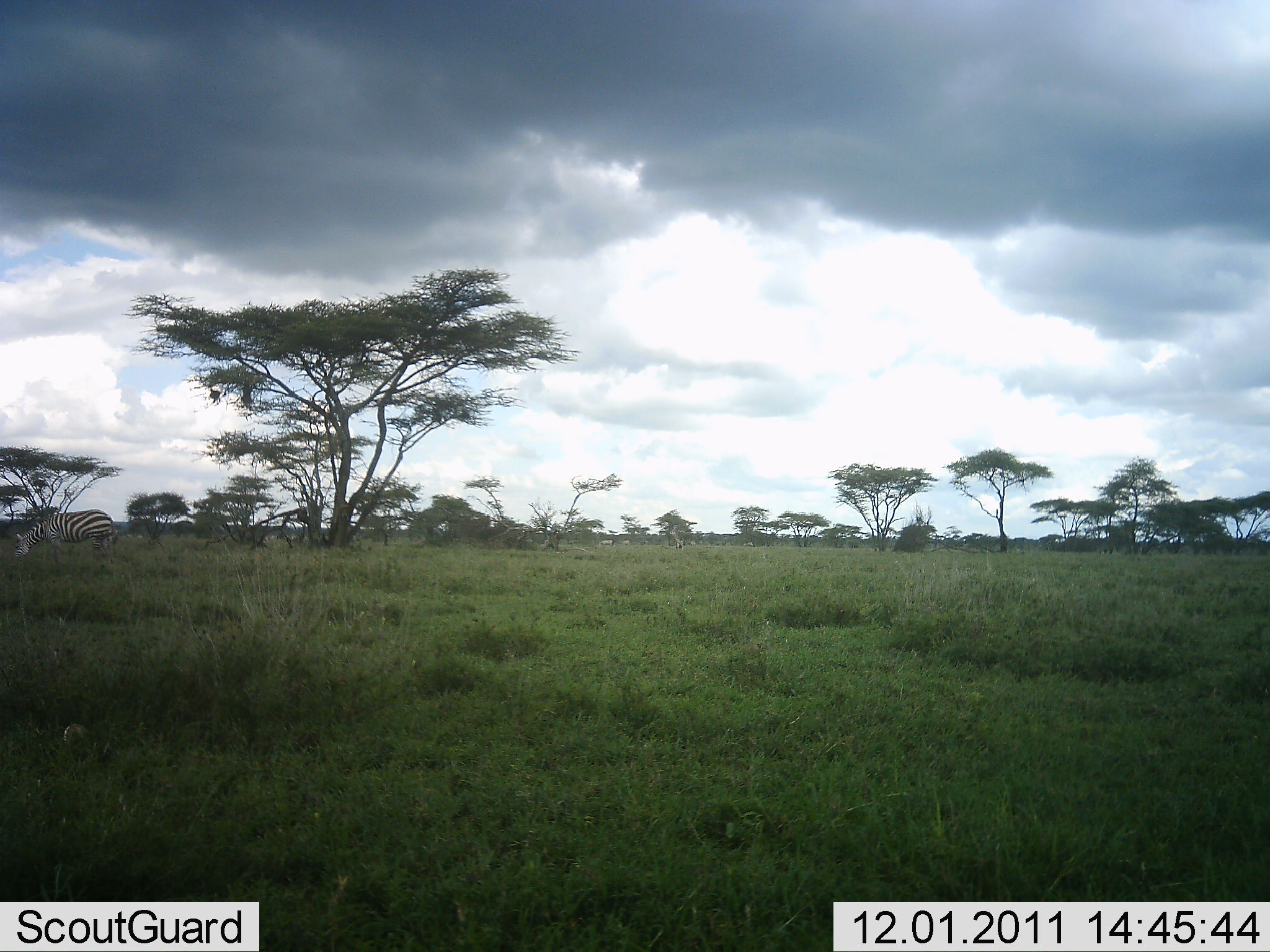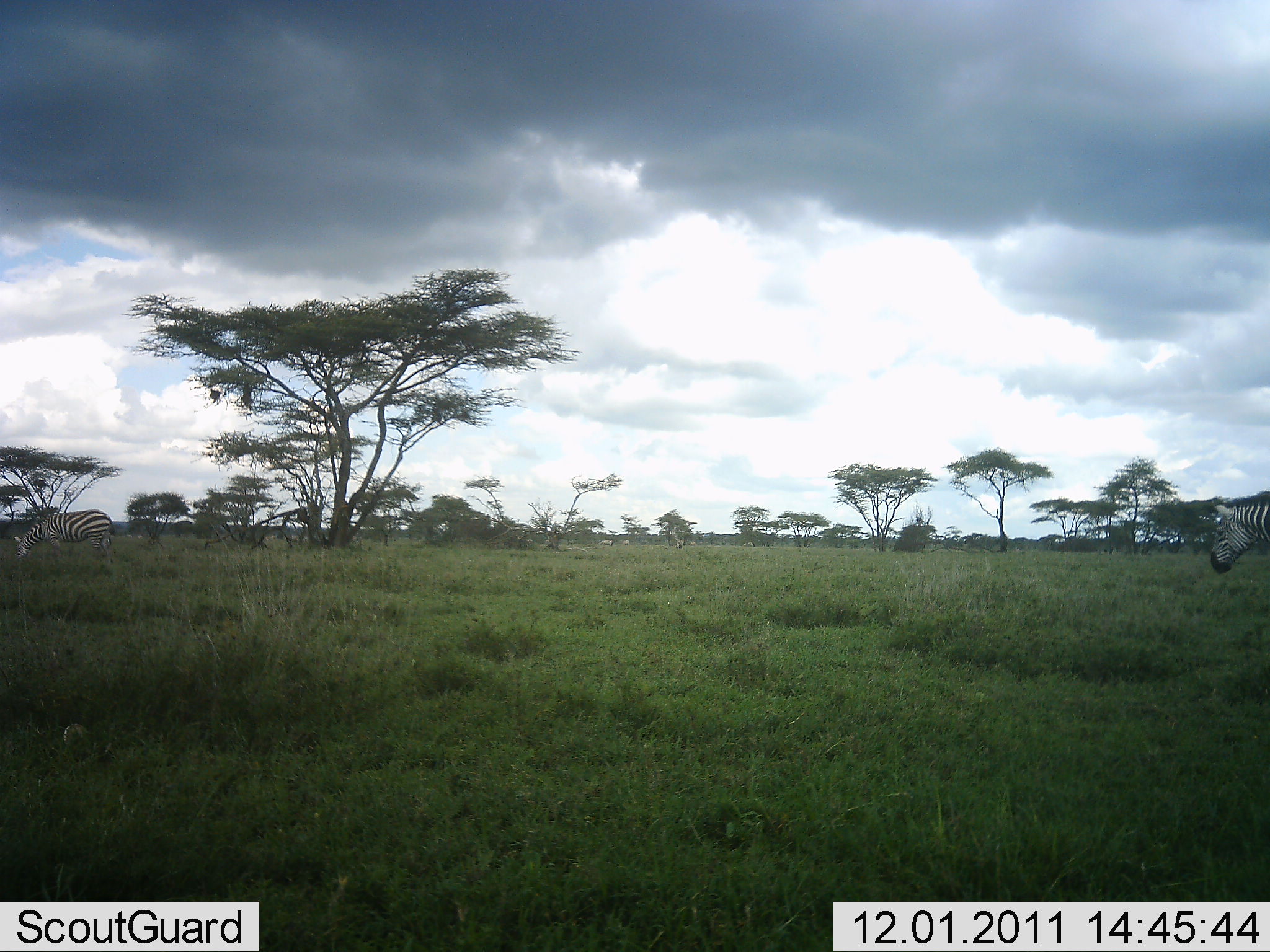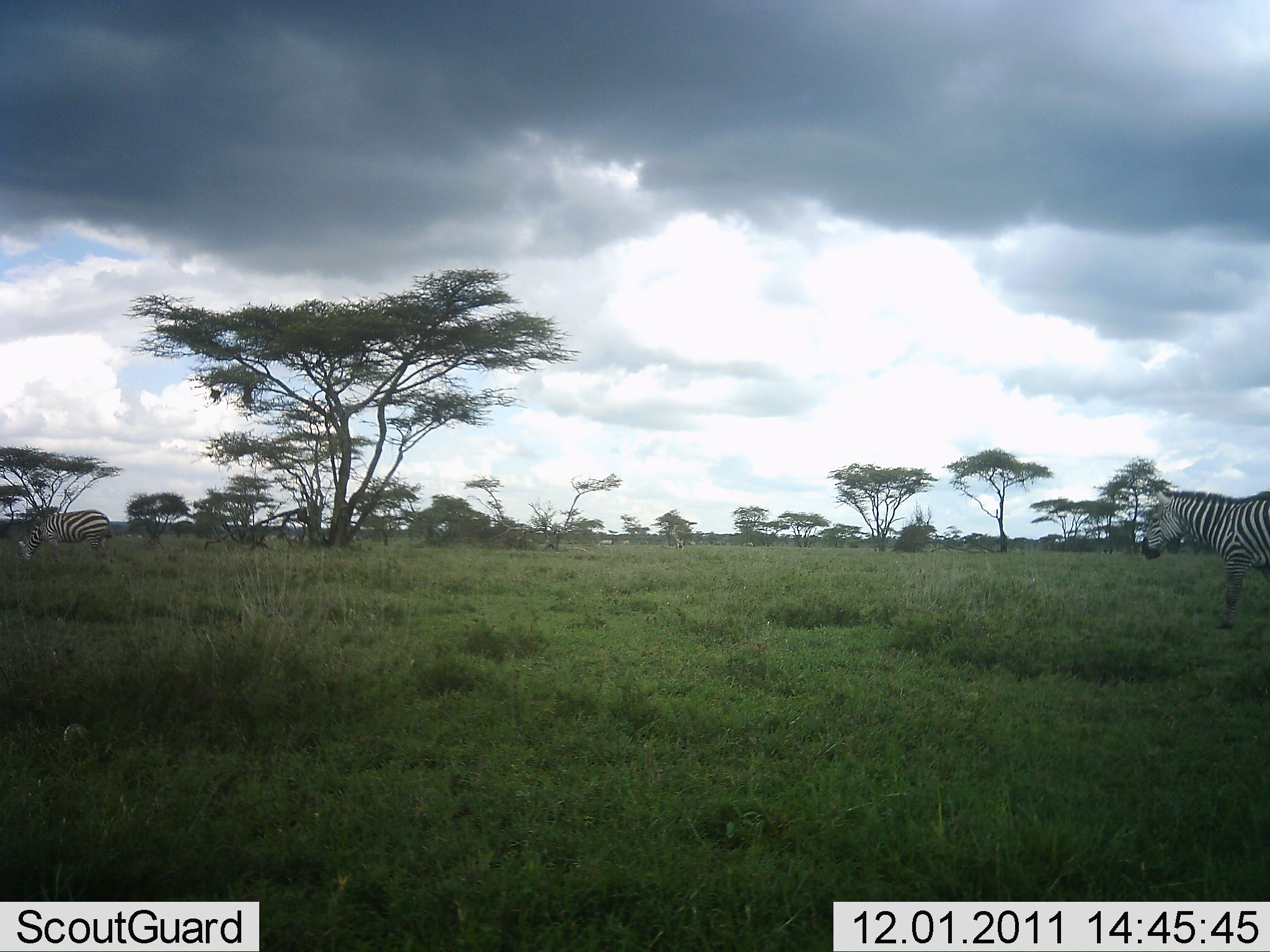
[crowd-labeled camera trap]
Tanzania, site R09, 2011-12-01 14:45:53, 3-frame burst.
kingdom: Animalia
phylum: Chordata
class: Mammalia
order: Perissodactyla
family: Equidae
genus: Equus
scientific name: Equus quagga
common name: plains zebra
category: zebra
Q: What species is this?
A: Zebra (plains zebra) (Equus quagga).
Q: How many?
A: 2.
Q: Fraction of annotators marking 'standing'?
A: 42%.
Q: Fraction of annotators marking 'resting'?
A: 0%.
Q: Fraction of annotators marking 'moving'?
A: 75%.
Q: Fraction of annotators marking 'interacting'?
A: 0%.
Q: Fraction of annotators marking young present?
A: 0%.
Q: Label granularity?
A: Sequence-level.